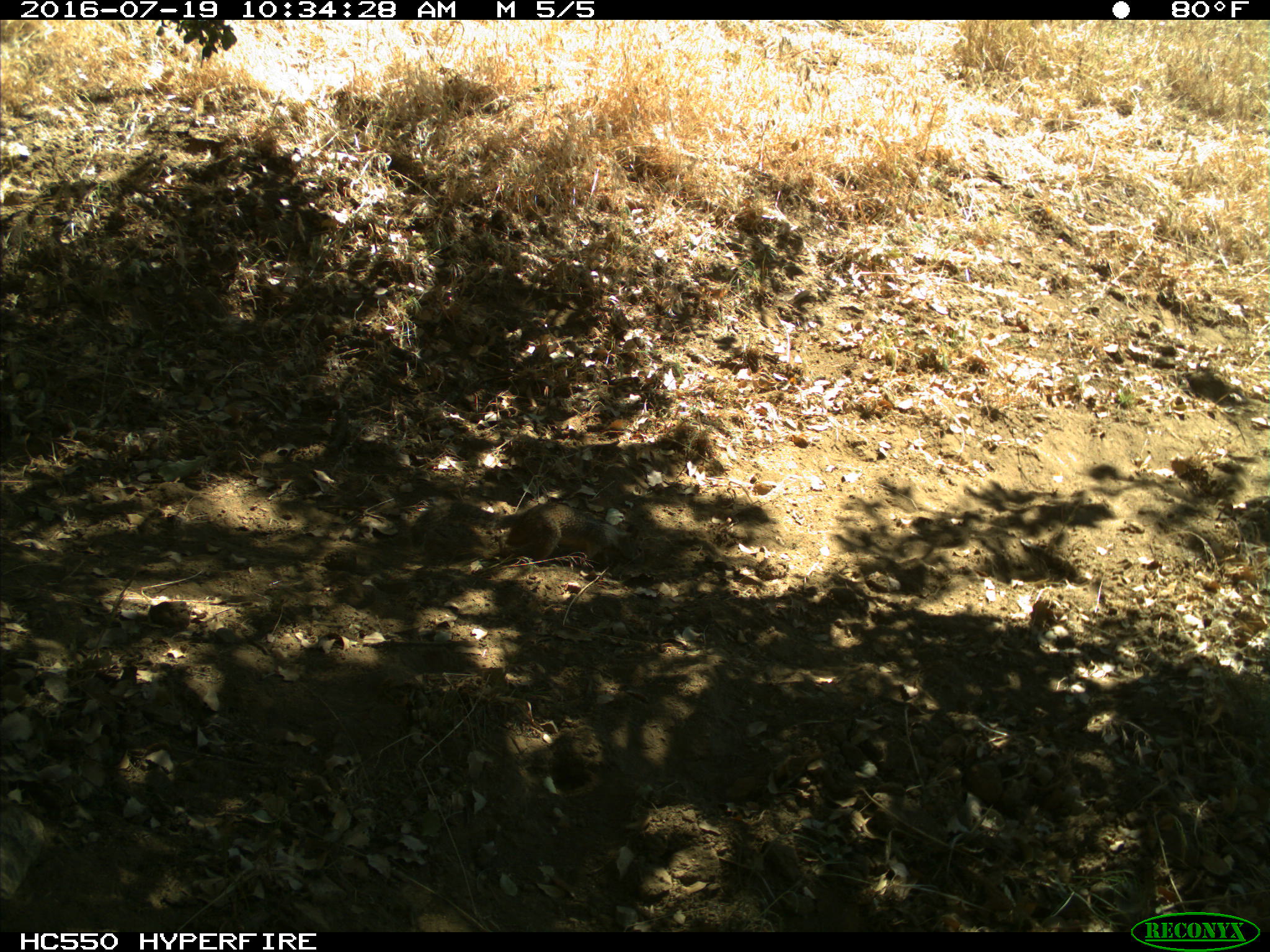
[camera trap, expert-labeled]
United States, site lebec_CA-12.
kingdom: Animalia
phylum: Chordata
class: Mammalia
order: Rodentia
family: Sciuridae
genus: Otospermophilus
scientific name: Otospermophilus beecheyi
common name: california ground squirrel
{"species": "Otospermophilus beecheyi (california ground squirrel)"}